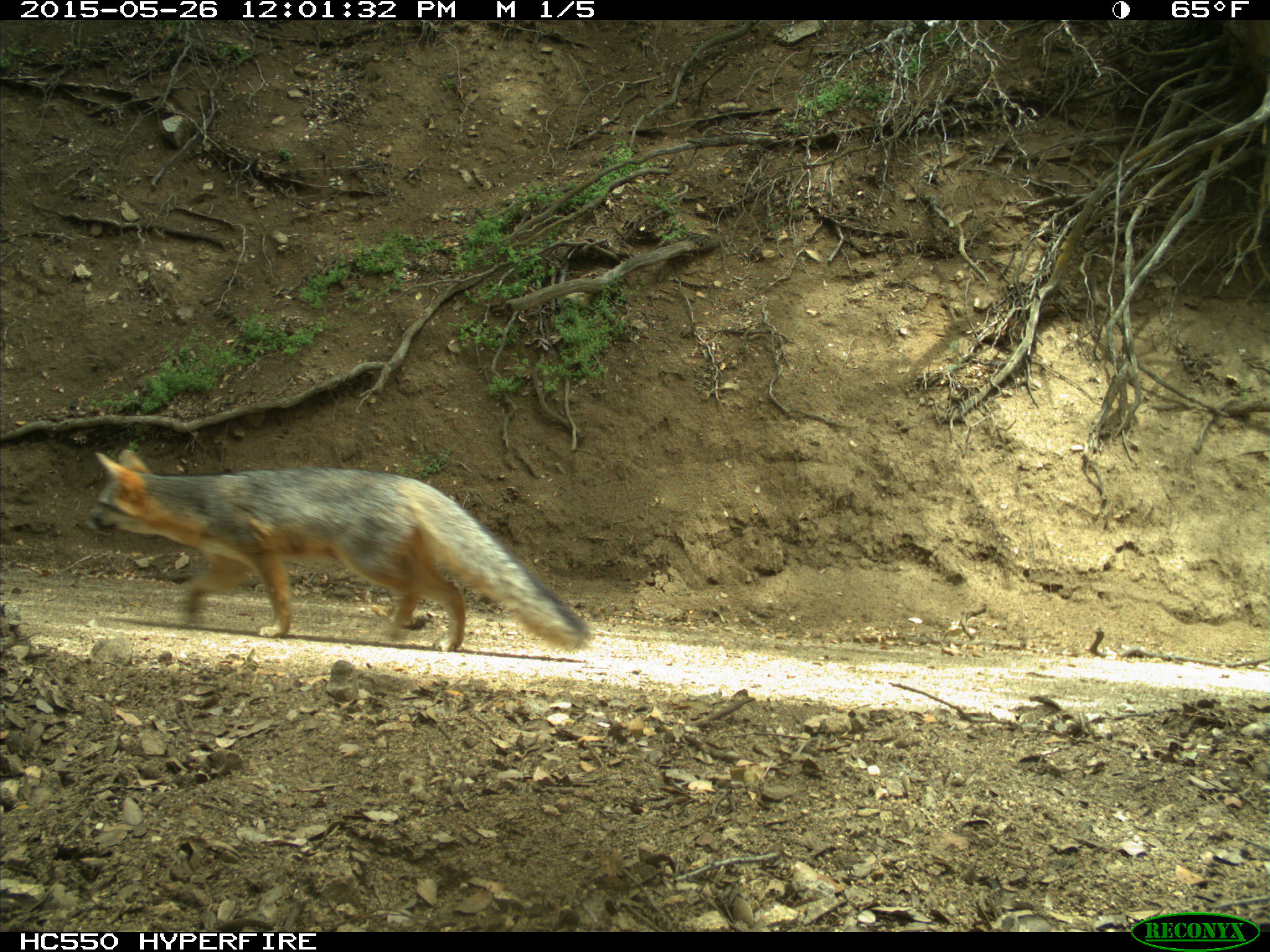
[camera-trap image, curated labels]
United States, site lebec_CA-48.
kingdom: Animalia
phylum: Chordata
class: Mammalia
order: Carnivora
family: Canidae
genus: Urocyon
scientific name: Urocyon cinereoargenteus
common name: gray fox